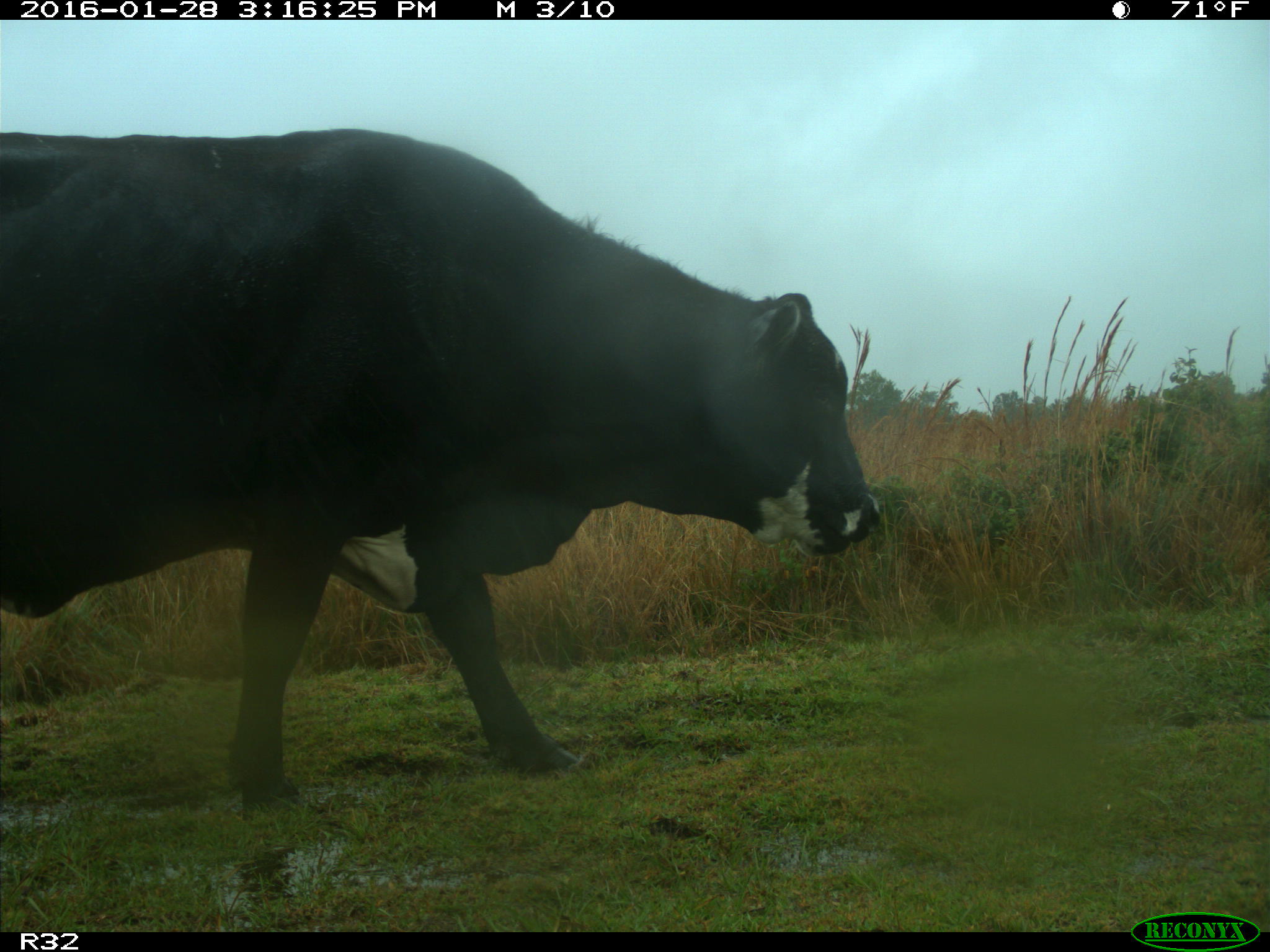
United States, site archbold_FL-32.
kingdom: Animalia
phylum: Chordata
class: Mammalia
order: Artiodactyla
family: Bovidae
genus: Bos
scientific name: Bos taurus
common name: domestic cow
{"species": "Bos taurus (domestic cow)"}